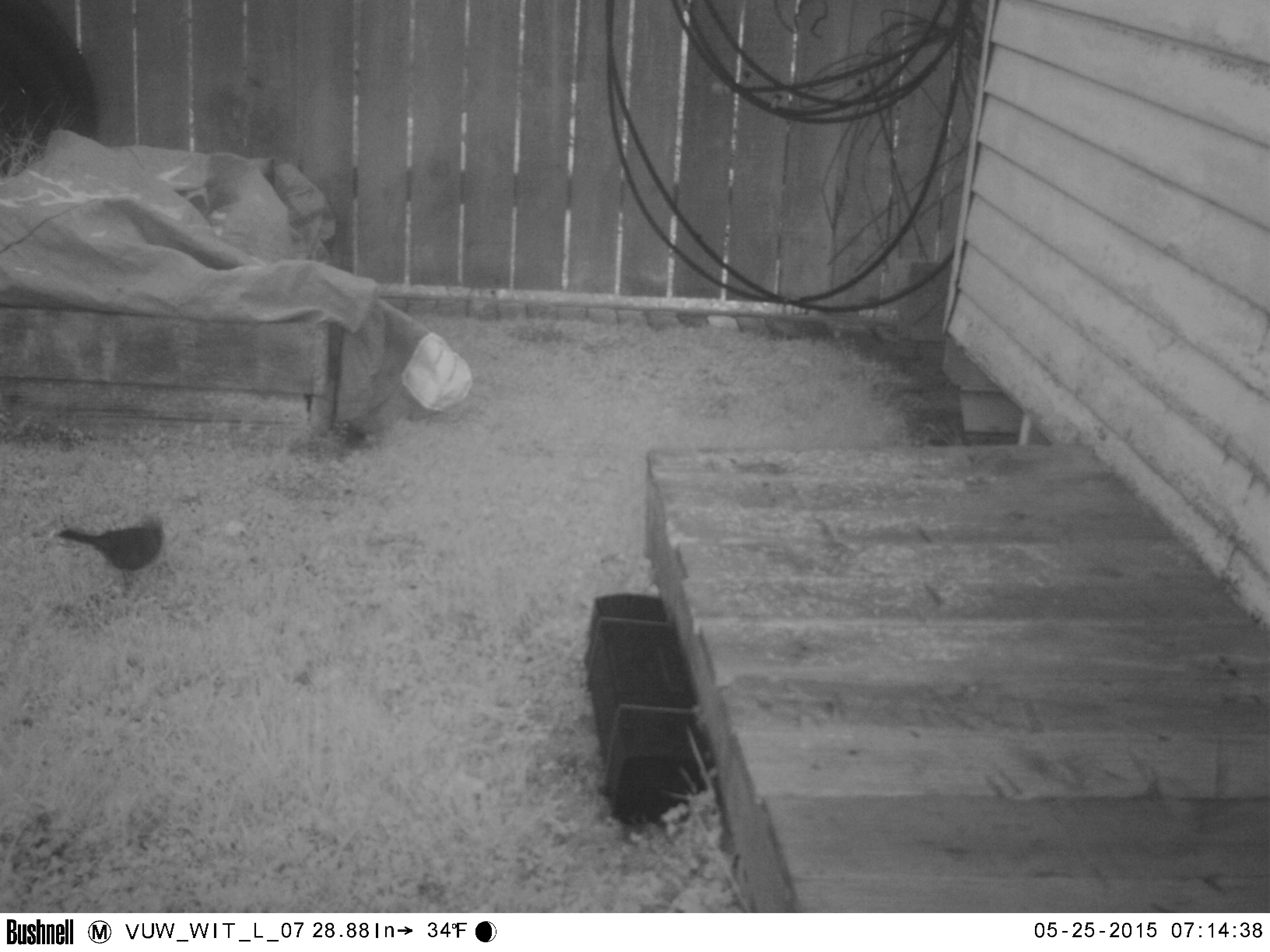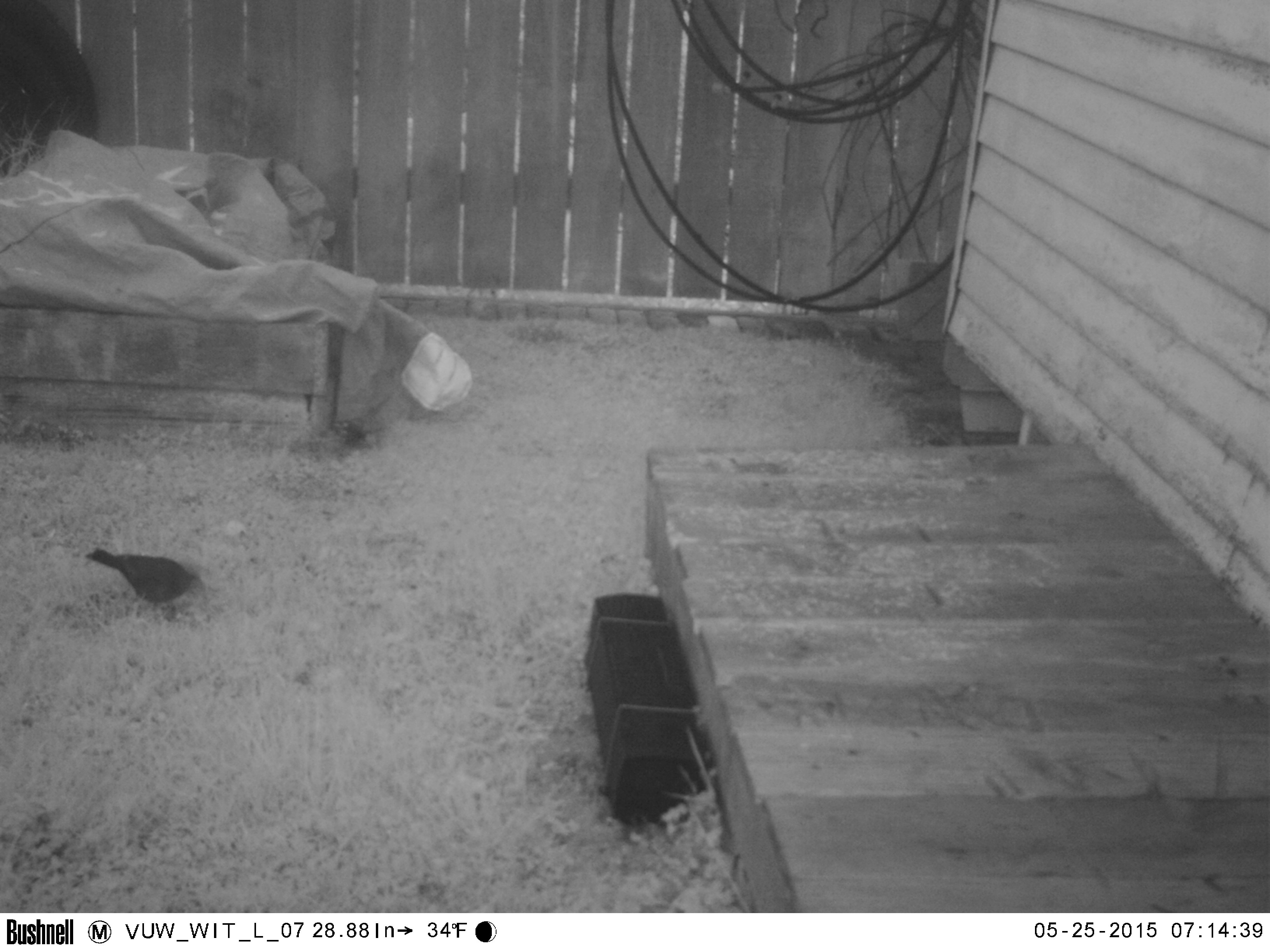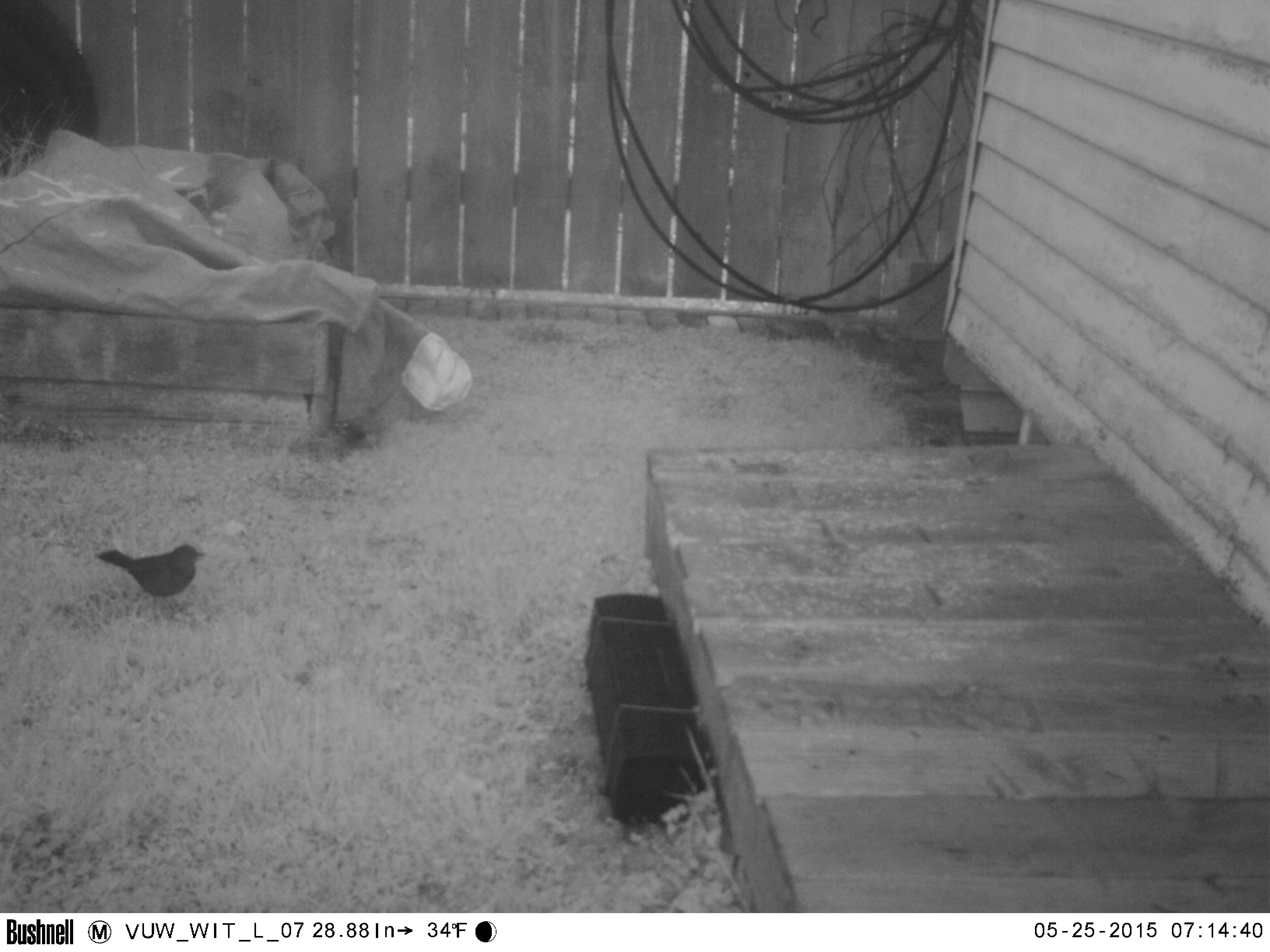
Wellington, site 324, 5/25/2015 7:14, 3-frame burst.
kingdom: Animalia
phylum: Chordata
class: Aves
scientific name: Aves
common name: bird